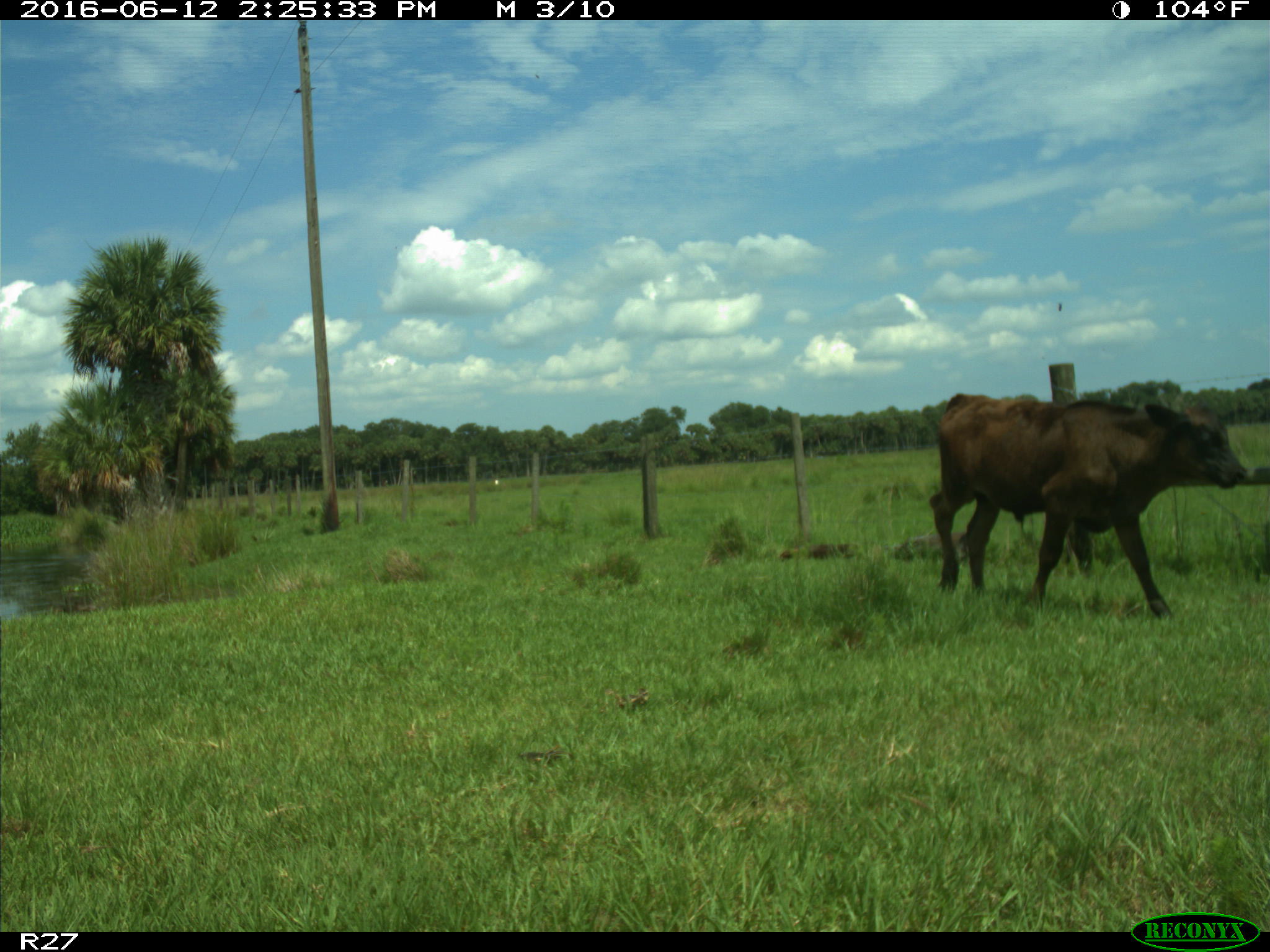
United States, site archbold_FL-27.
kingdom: Animalia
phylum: Chordata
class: Mammalia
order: Artiodactyla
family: Bovidae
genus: Bos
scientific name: Bos taurus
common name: domestic cow